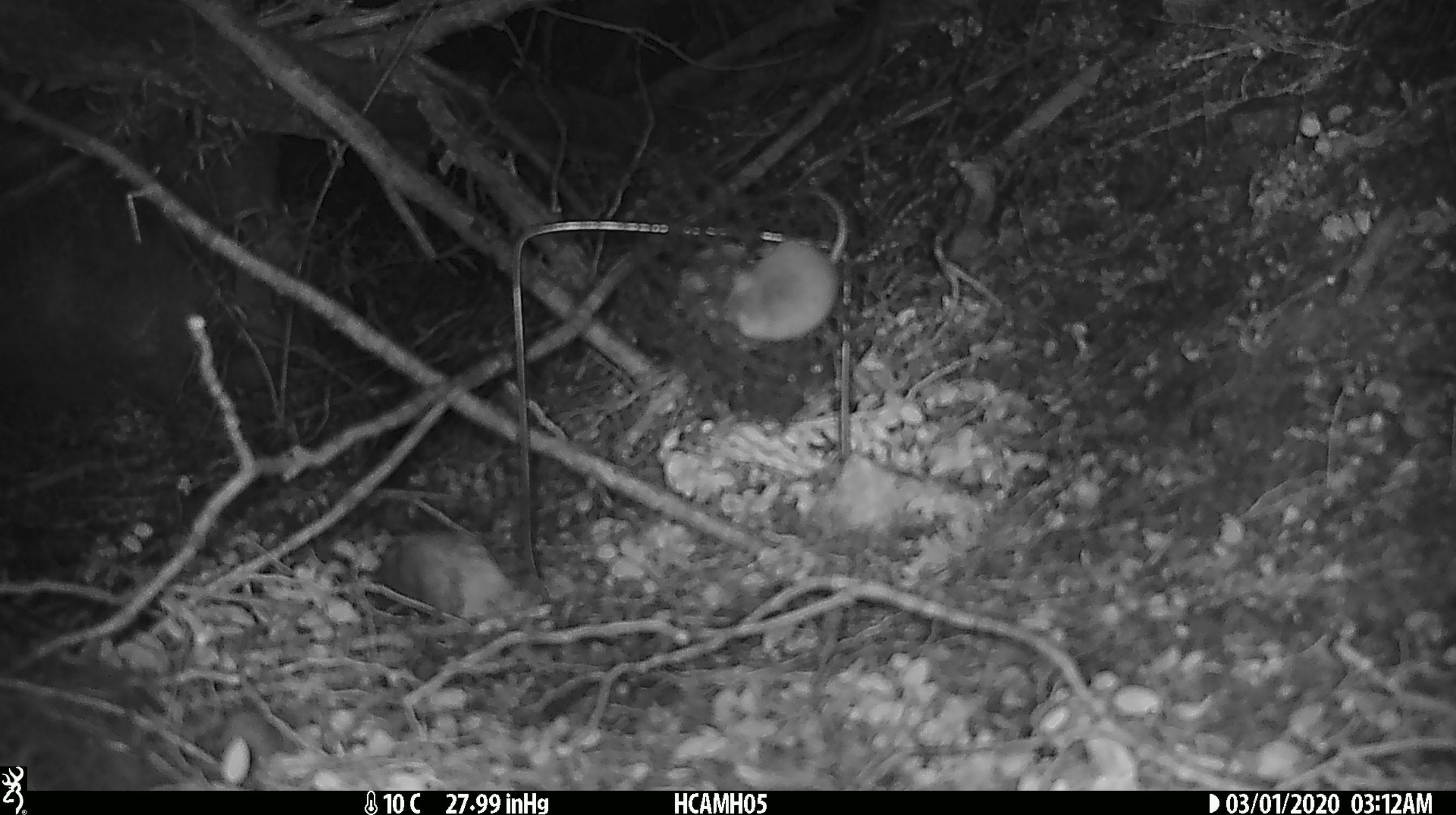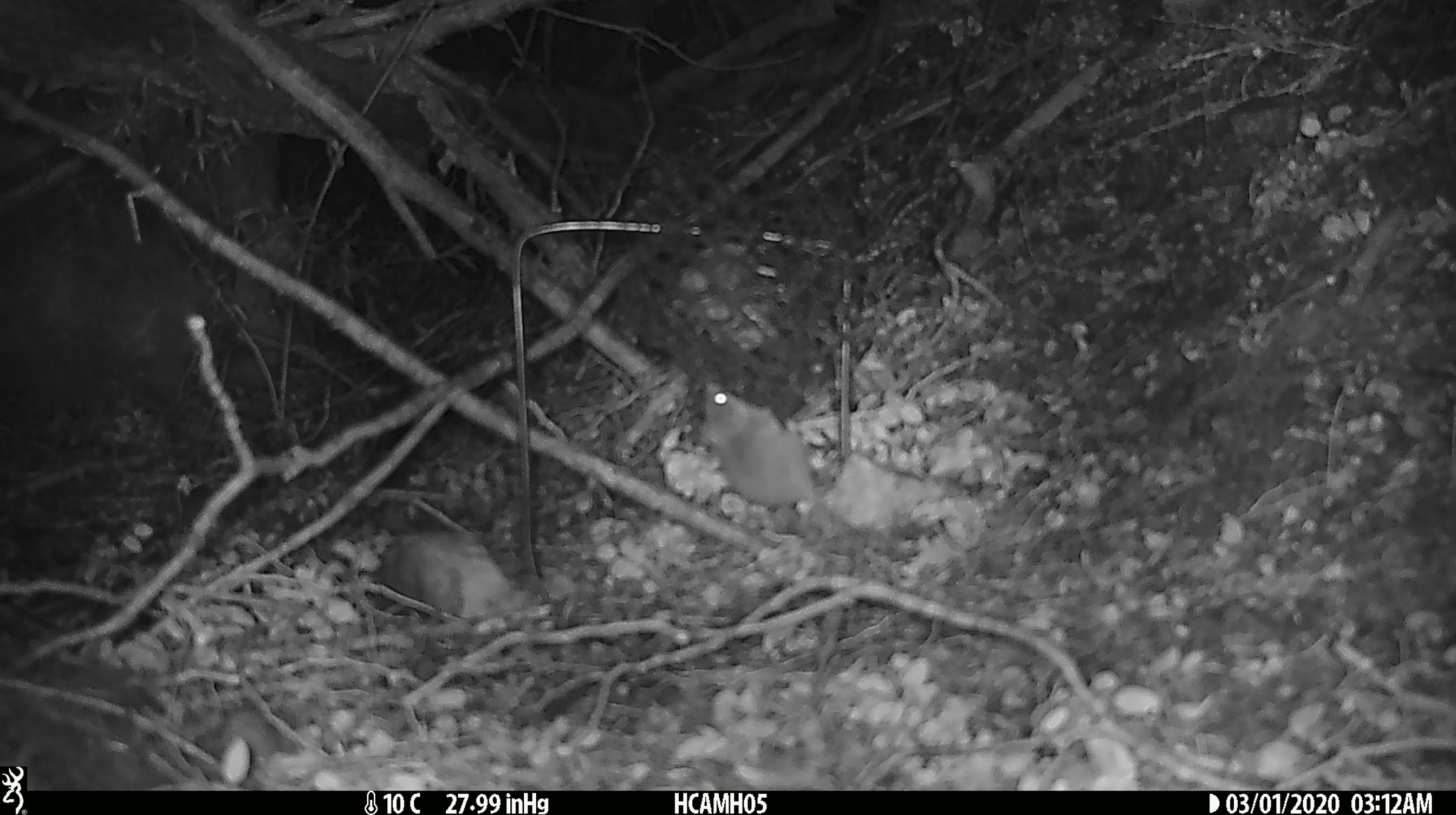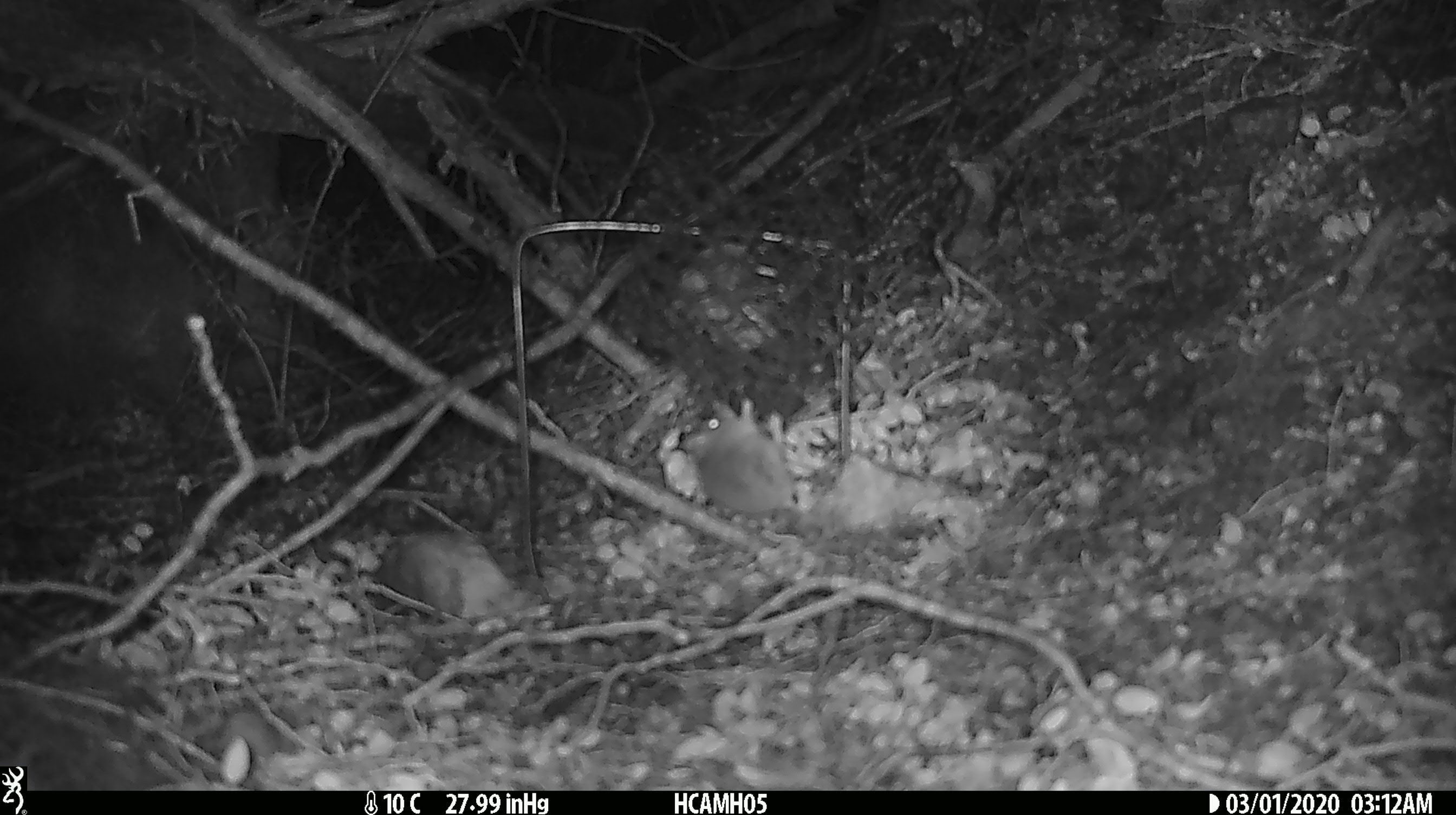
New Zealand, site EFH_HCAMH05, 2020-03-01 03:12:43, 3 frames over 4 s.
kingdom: Animalia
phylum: Chordata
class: Mammalia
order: Rodentia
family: Muridae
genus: Mus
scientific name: Mus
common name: mouse